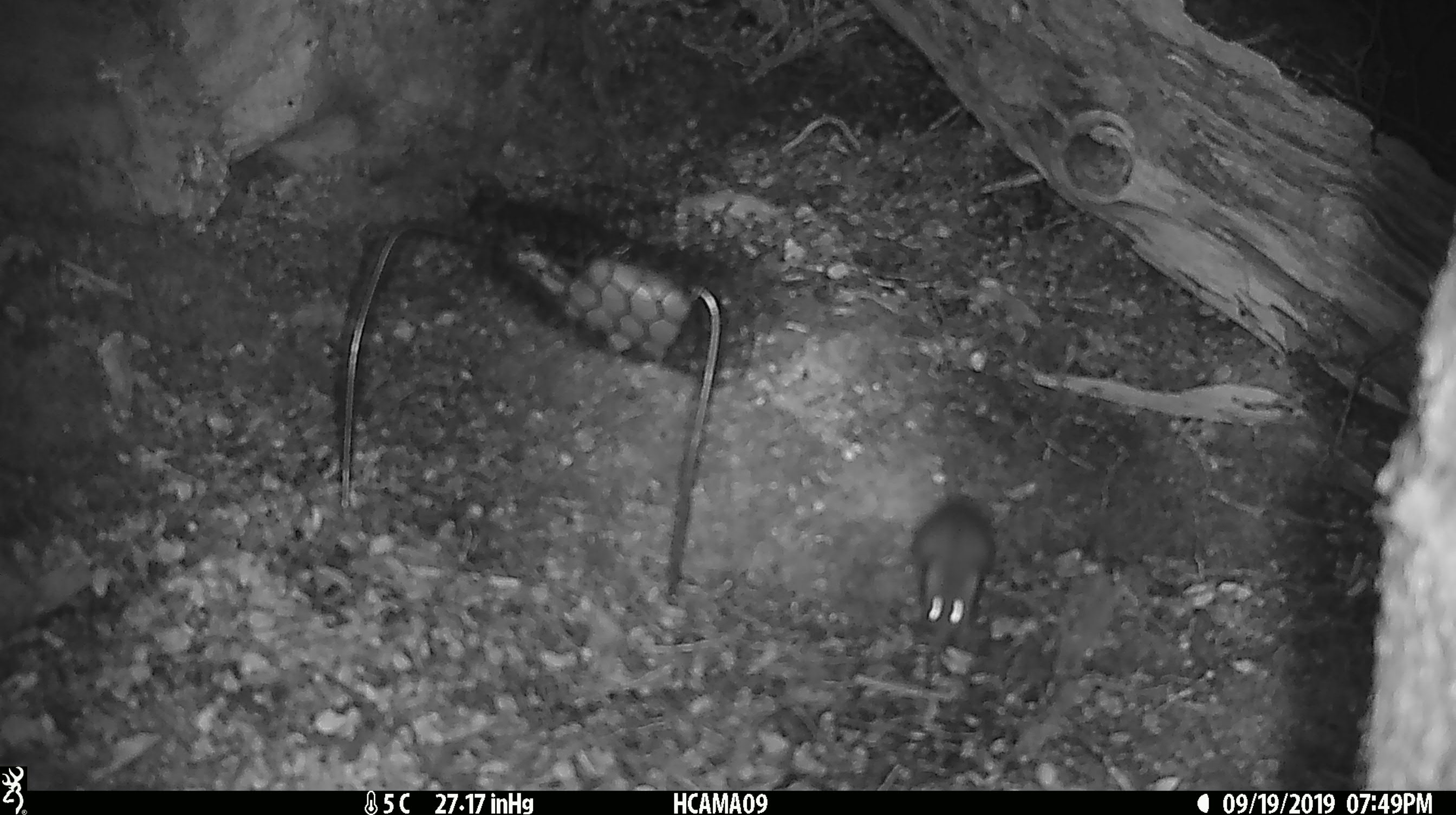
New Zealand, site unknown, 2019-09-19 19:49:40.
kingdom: Animalia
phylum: Chordata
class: Mammalia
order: Rodentia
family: Muridae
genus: Mus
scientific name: Mus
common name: mouse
Mouse (Mus).